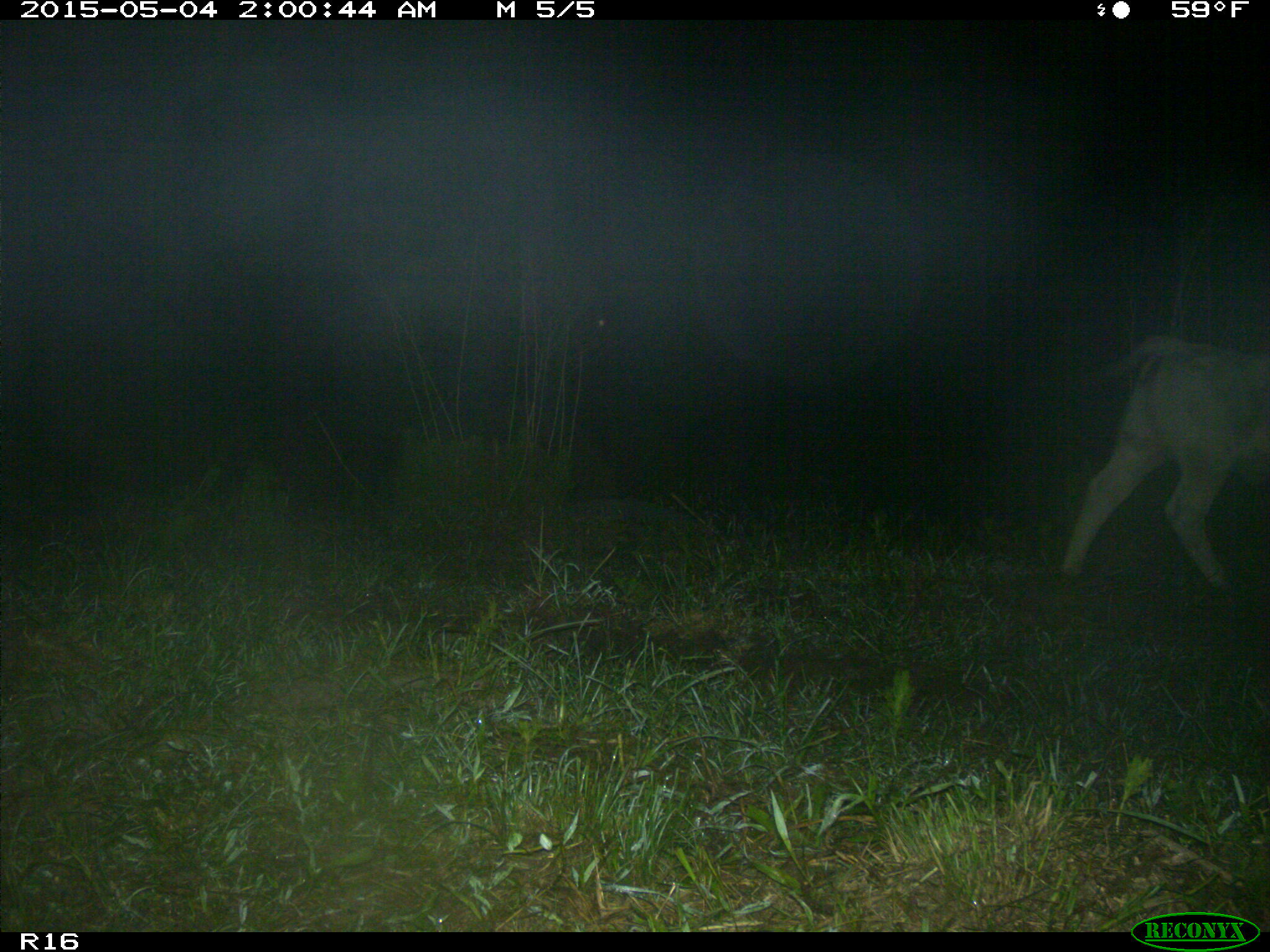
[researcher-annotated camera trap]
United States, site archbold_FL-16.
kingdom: Animalia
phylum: Chordata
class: Mammalia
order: Artiodactyla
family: Bovidae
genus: Bos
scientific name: Bos taurus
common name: domestic cow